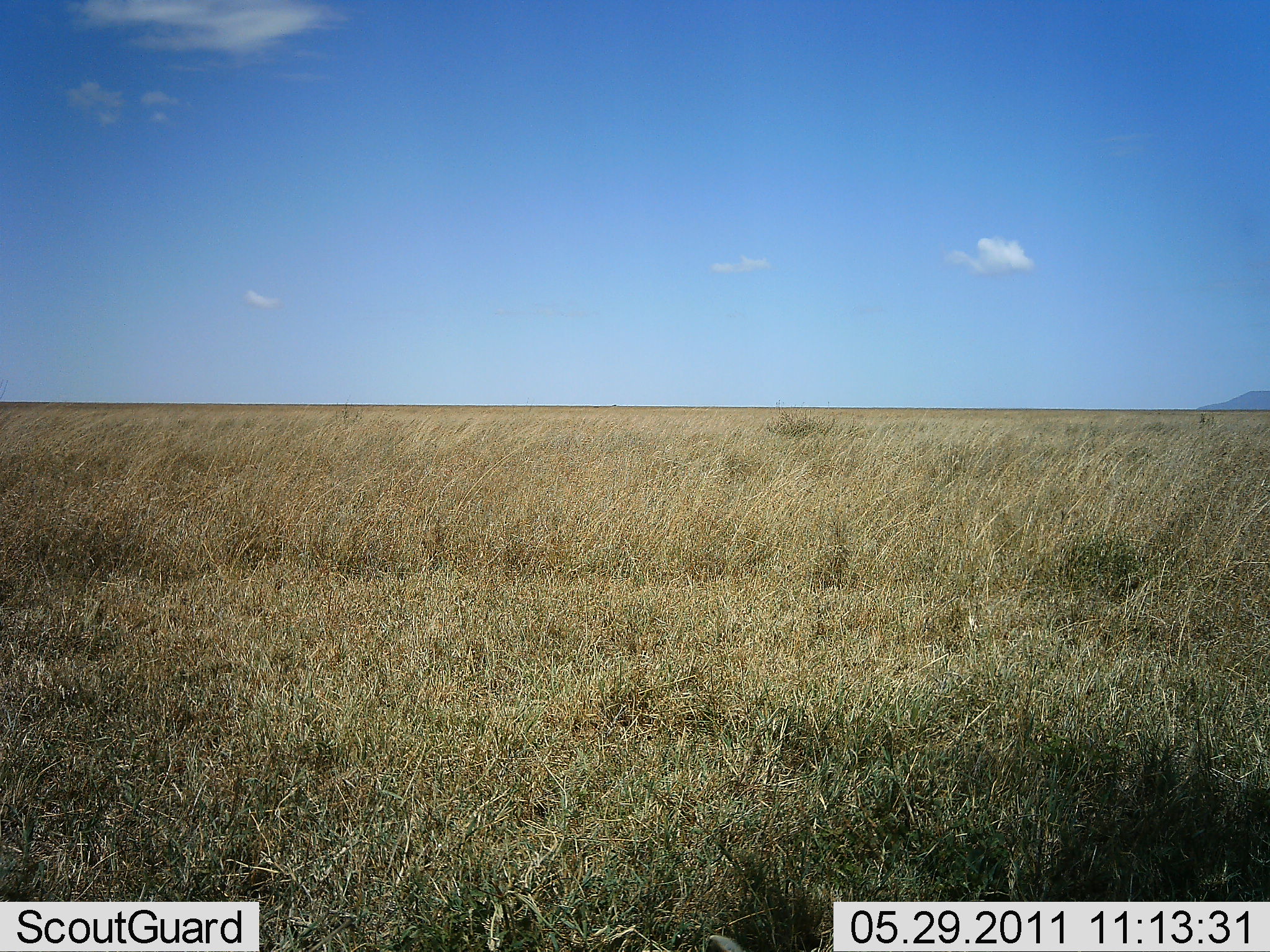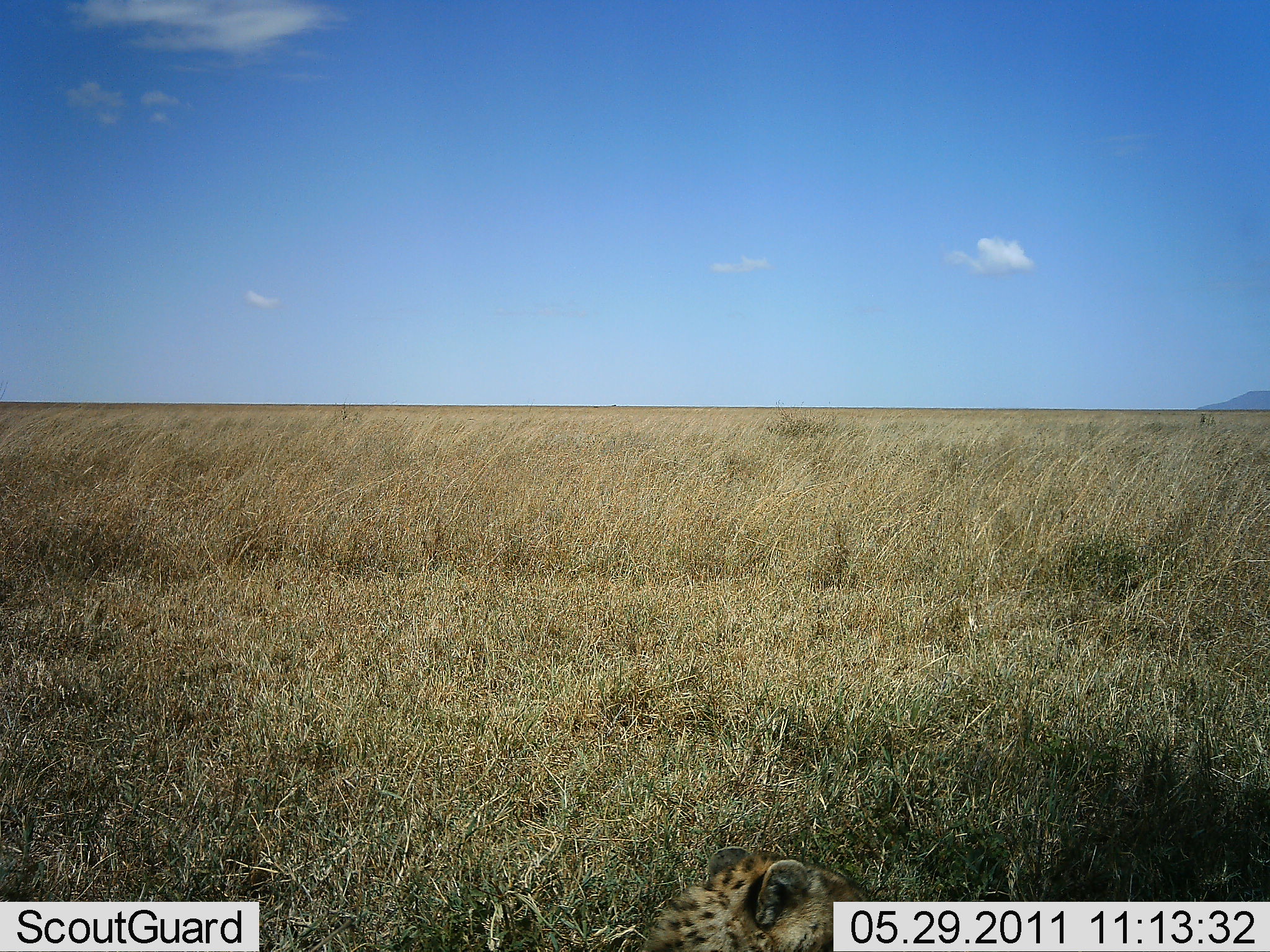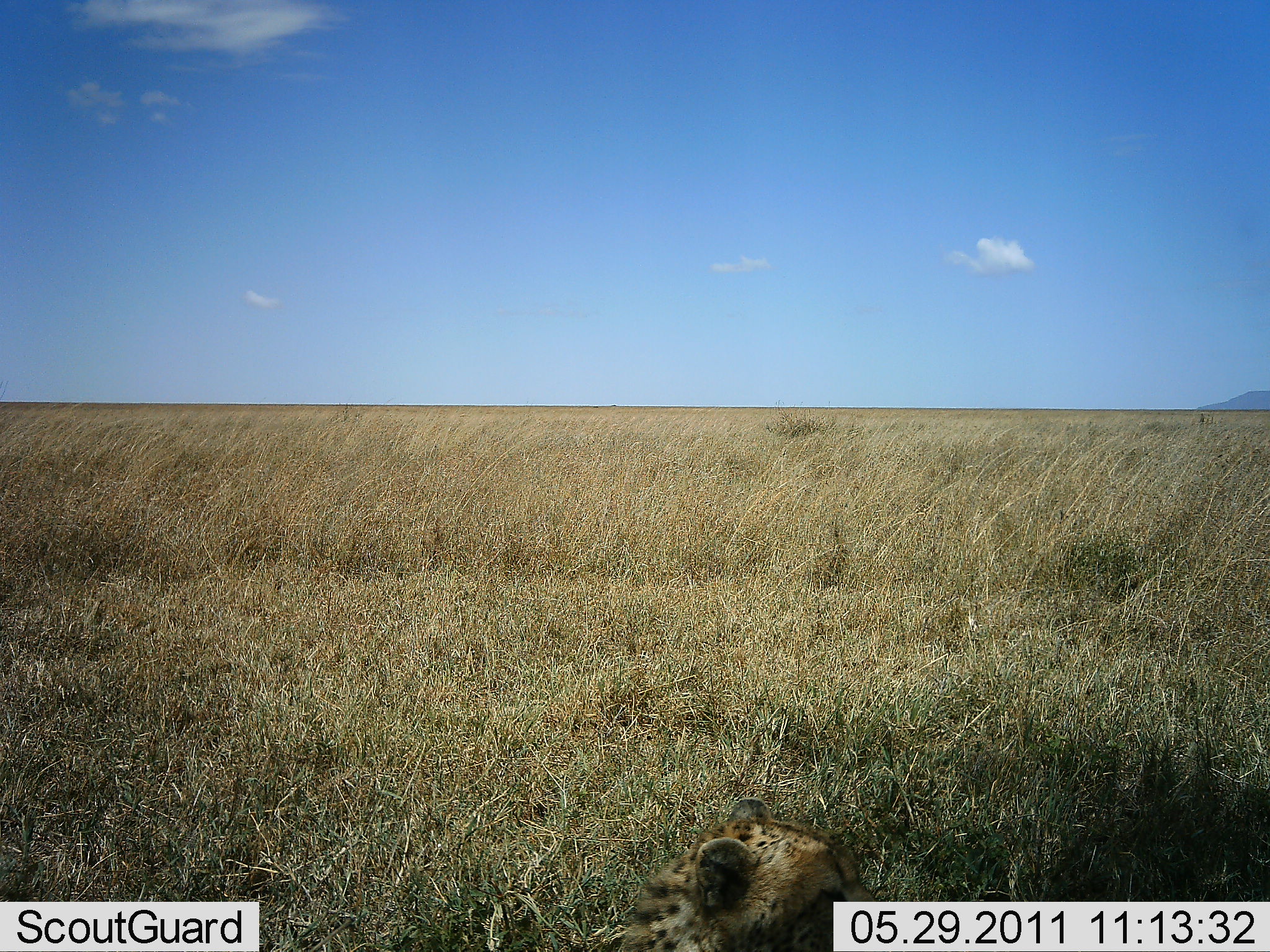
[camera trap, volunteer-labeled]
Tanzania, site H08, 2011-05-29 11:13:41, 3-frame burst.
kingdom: Animalia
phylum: Chordata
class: Mammalia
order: Carnivora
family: Felidae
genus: Acinonyx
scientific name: Acinonyx jubatus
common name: cheetah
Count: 1.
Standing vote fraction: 0%.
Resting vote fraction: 83%.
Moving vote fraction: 17%.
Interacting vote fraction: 0%.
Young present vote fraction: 0%.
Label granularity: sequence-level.